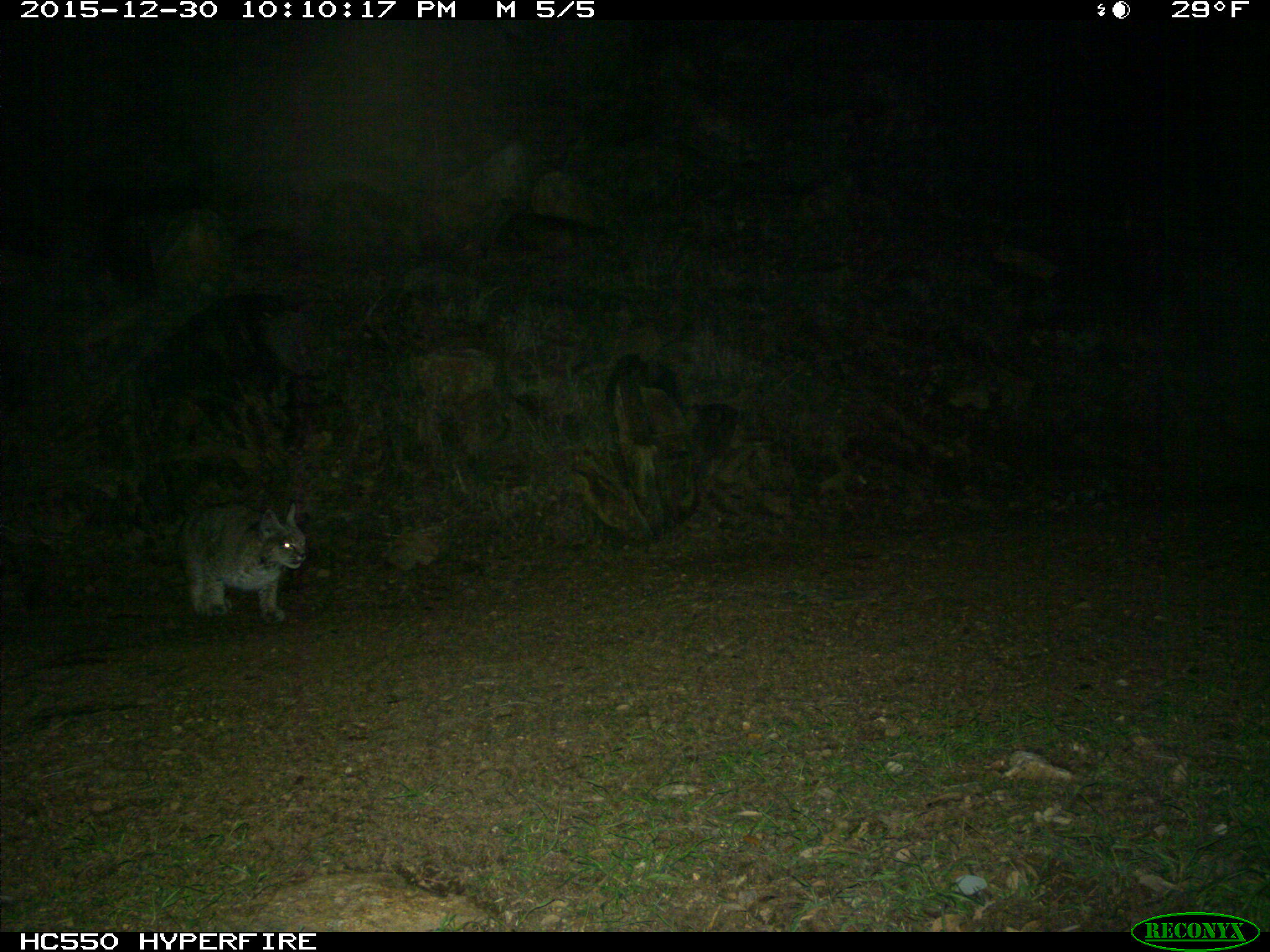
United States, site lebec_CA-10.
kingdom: Animalia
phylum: Chordata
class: Mammalia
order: Carnivora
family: Felidae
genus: Lynx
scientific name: Lynx rufus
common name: bobcat